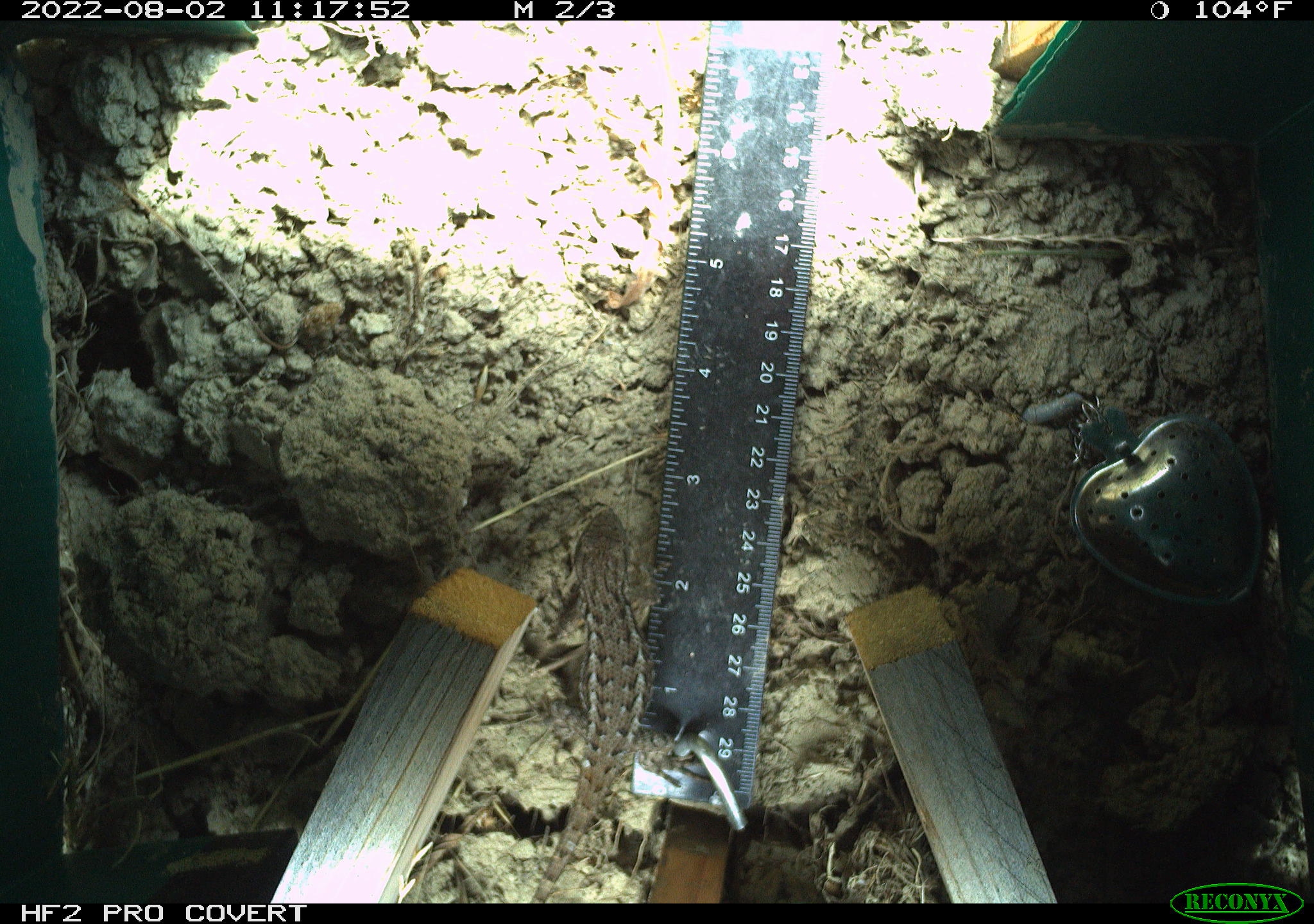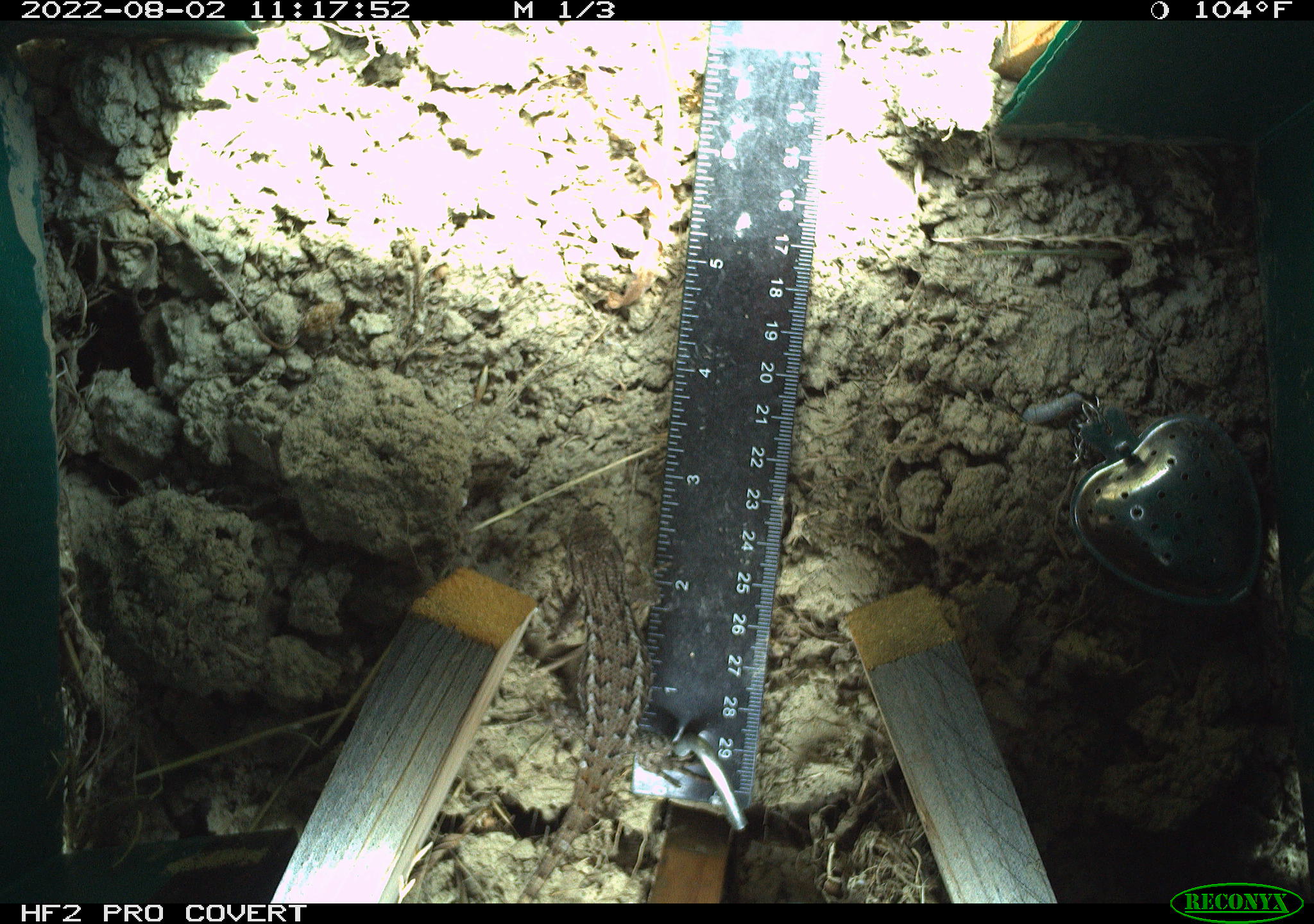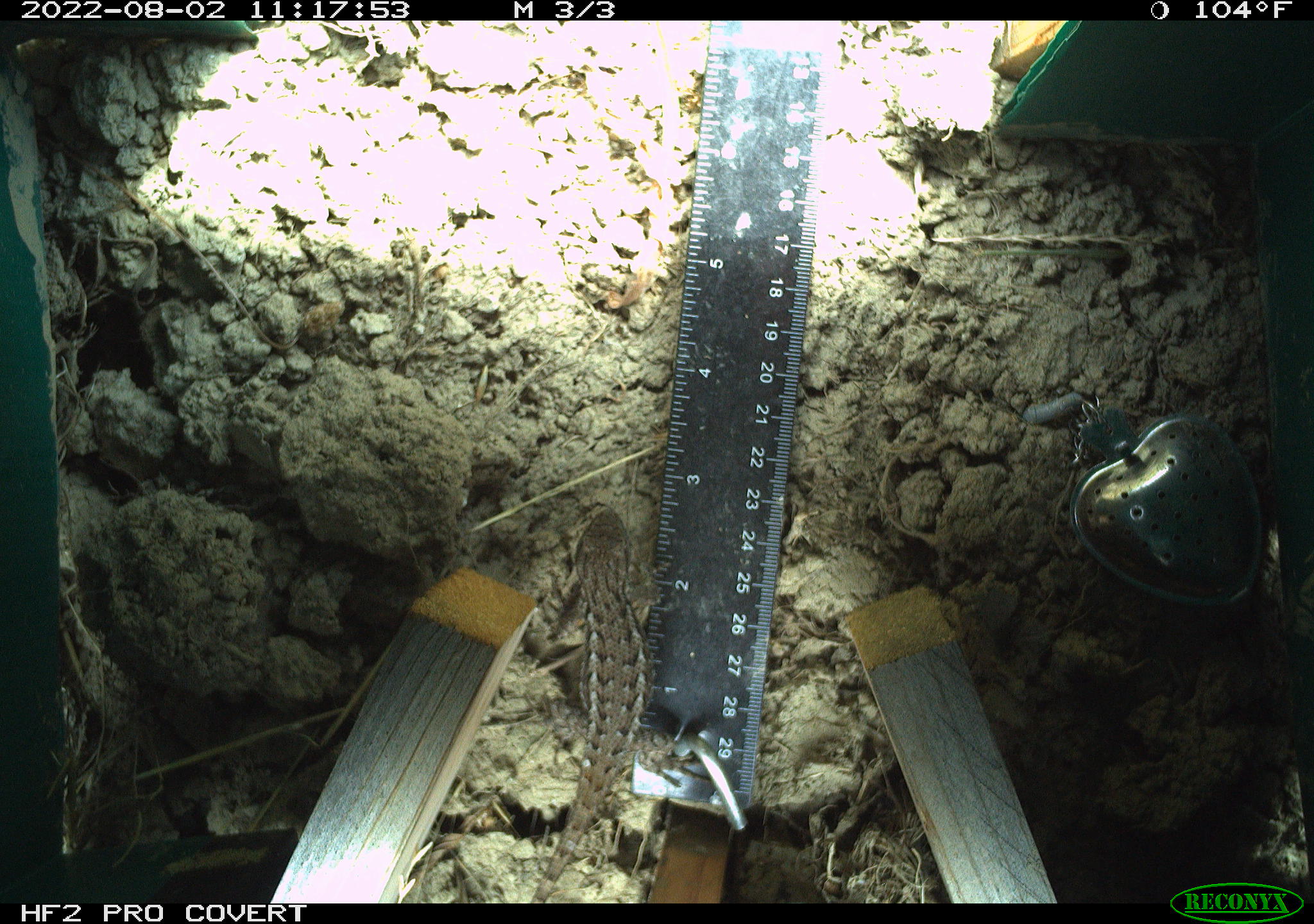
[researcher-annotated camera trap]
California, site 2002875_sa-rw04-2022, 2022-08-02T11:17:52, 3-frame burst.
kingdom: Animalia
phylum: Chordata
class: Reptilia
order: Squamata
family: Phrynosomatidae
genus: Sceloporus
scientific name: Sceloporus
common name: spiny lizards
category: sceloporus species